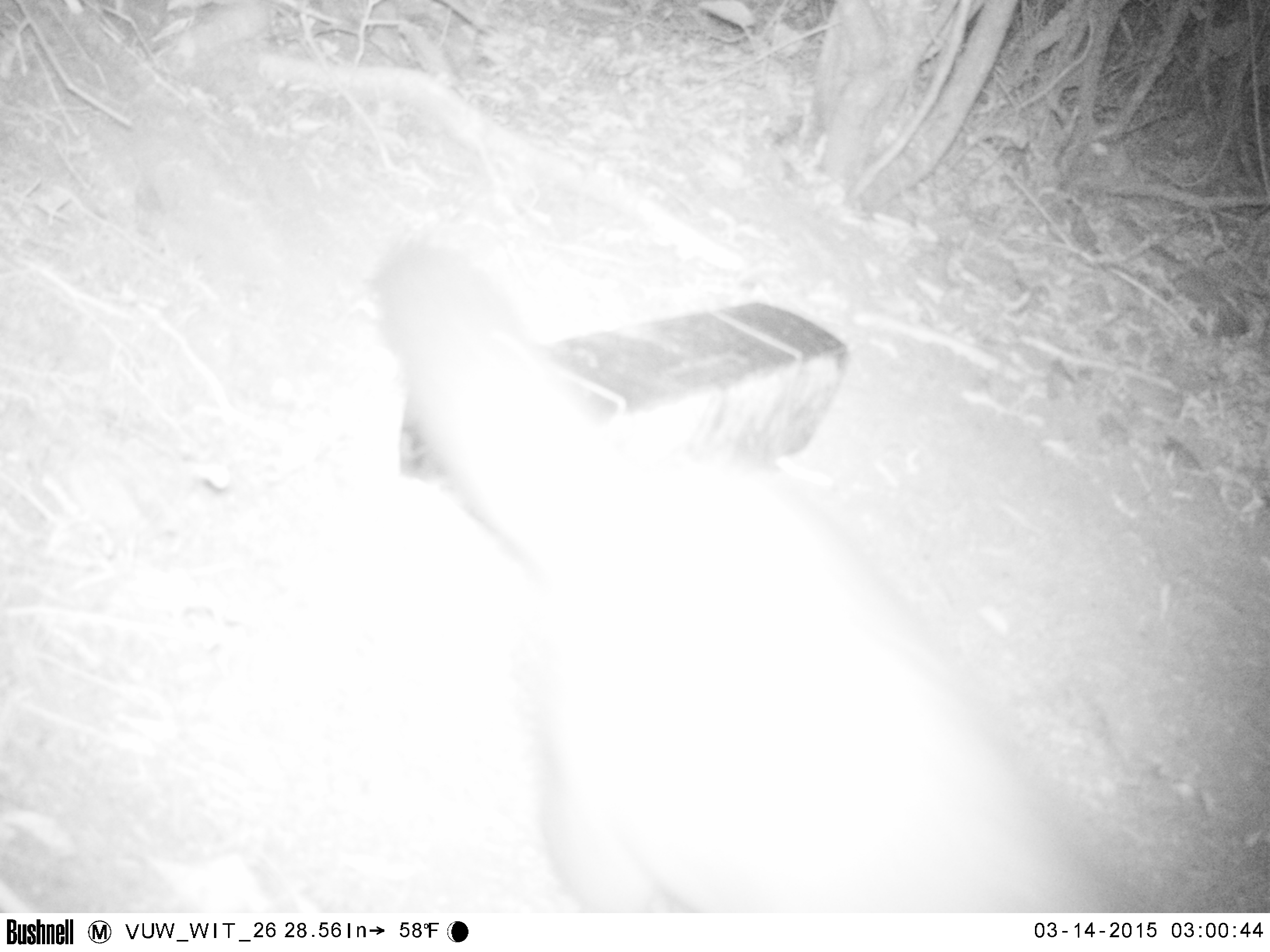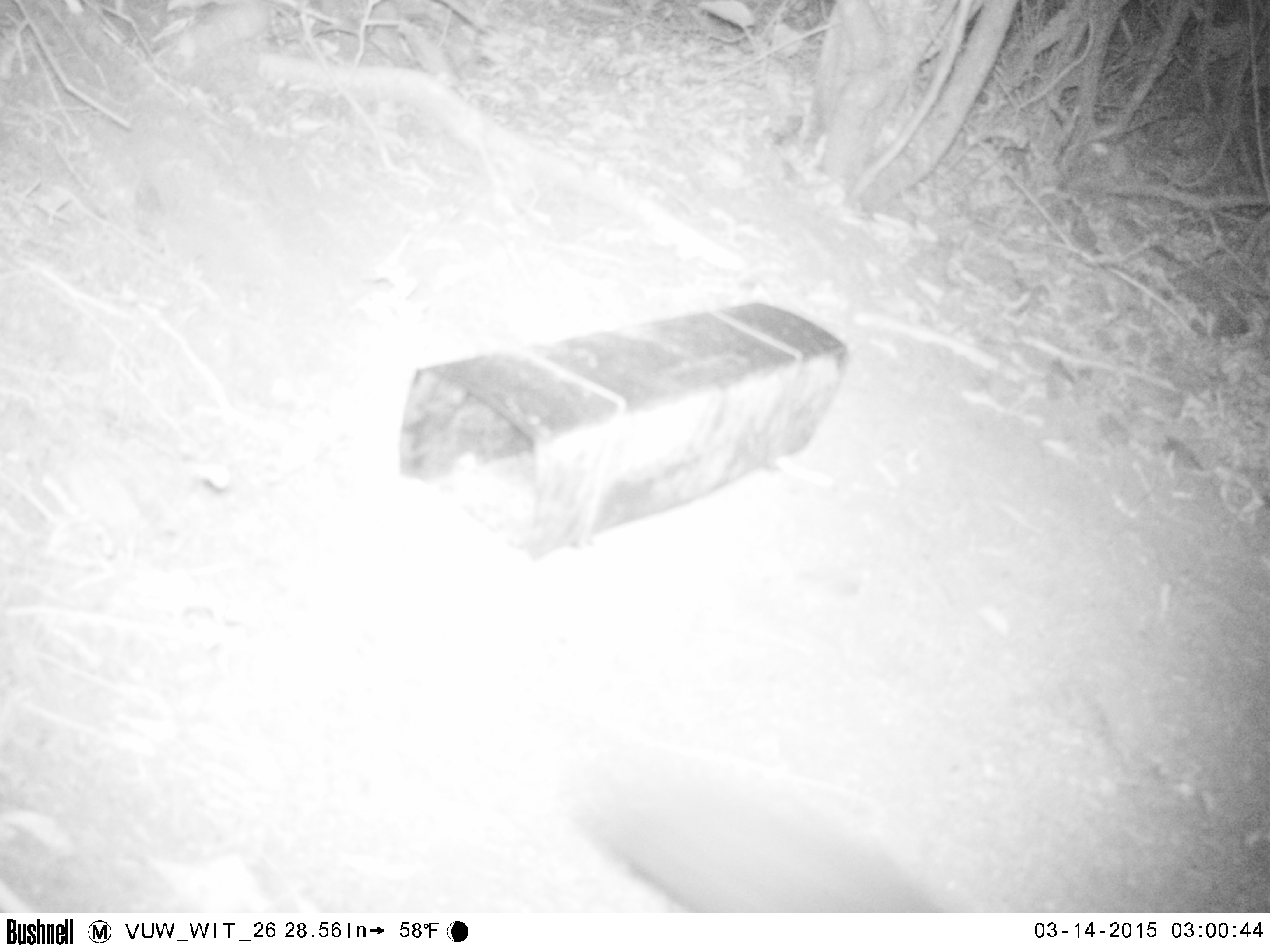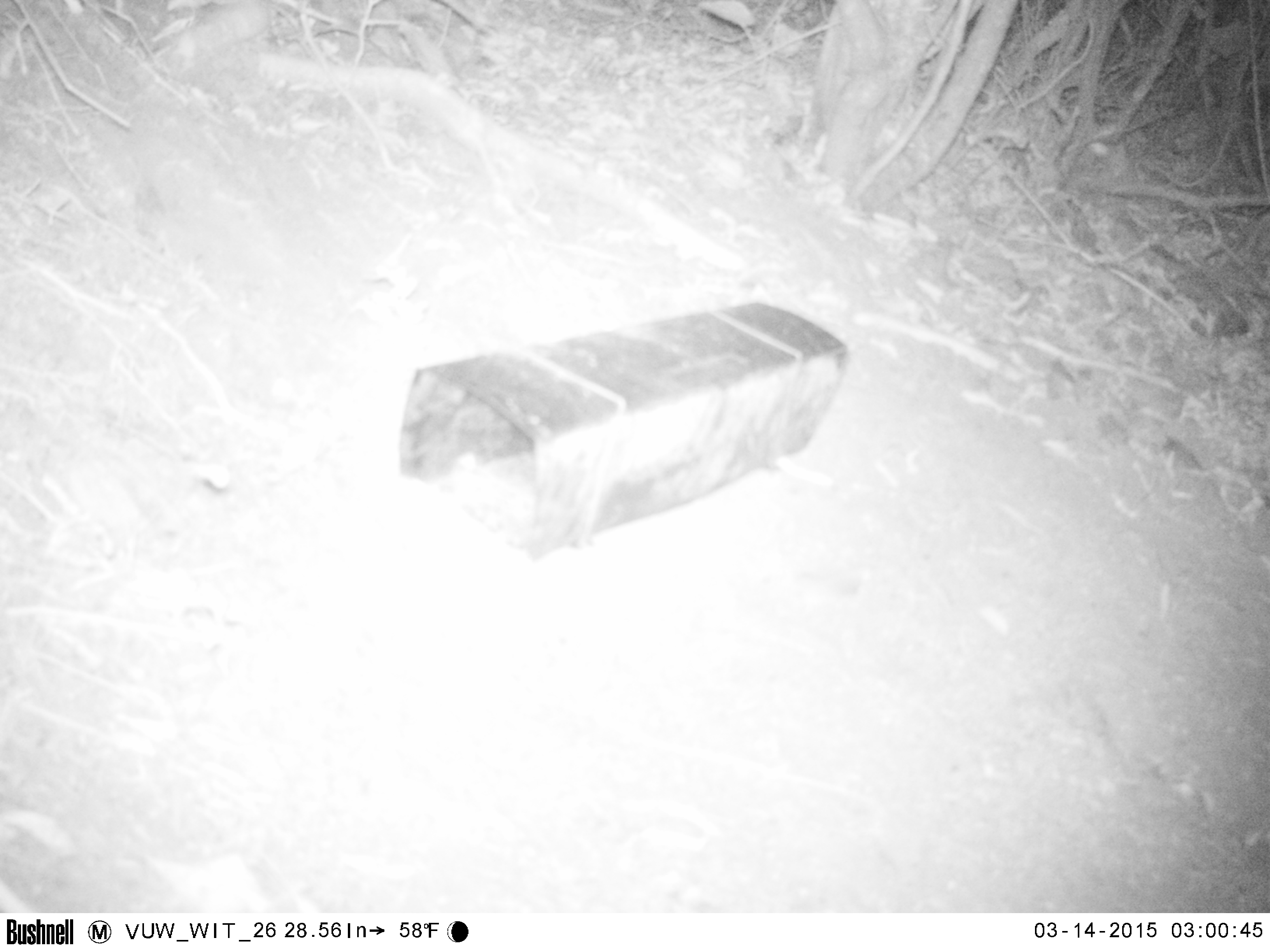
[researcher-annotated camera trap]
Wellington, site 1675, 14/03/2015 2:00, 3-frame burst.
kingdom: Animalia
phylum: Chordata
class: Mammalia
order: Didelphimorphia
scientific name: Didelphimorphia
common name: possum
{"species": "possum (Didelphimorphia)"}